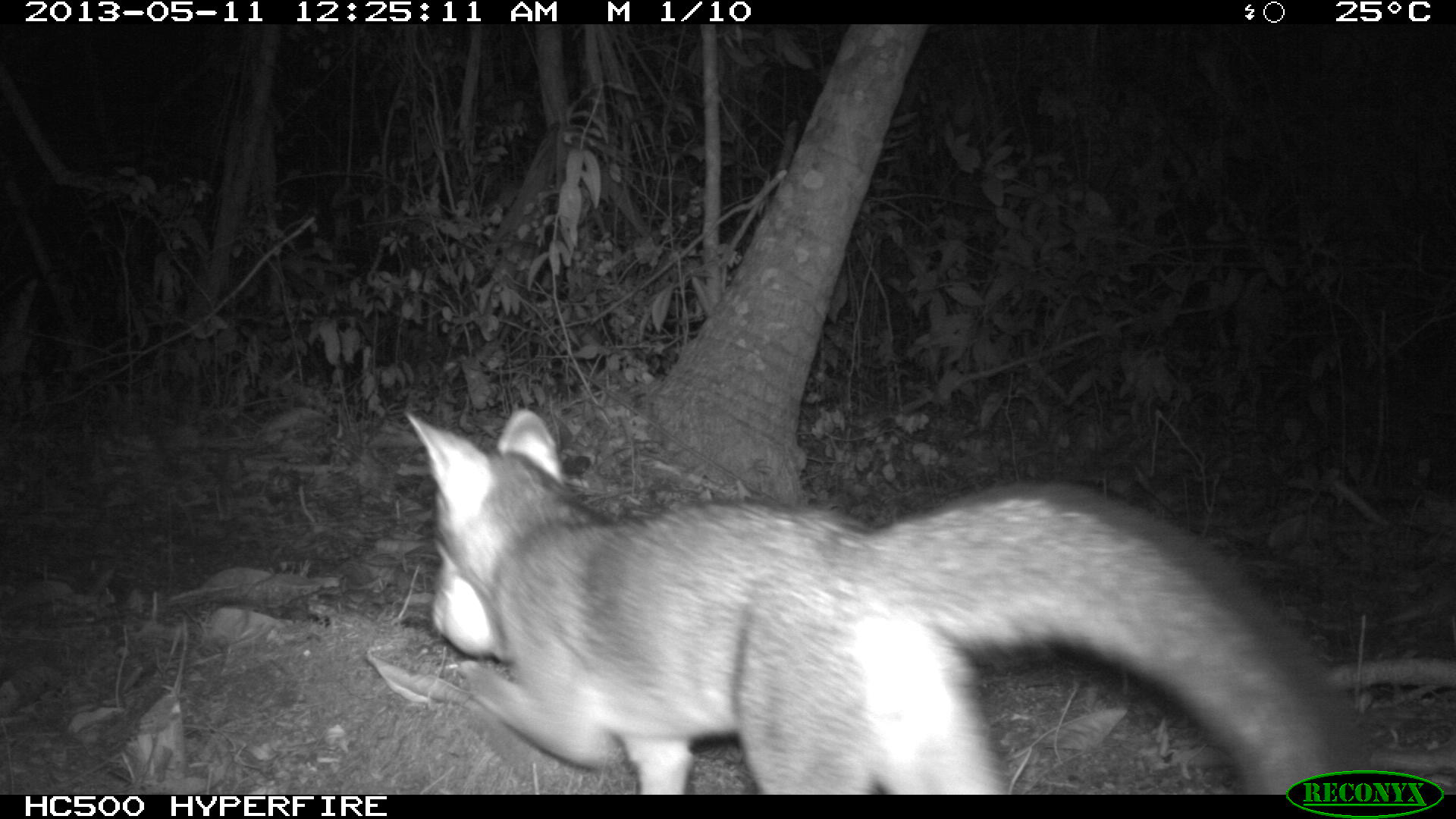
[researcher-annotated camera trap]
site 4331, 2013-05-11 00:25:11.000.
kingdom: Animalia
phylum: Chordata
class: Mammalia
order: Carnivora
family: Canidae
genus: Urocyon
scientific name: Urocyon cinereoargenteus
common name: gray fox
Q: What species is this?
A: Urocyon cinereoargenteus (gray fox).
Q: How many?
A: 1.